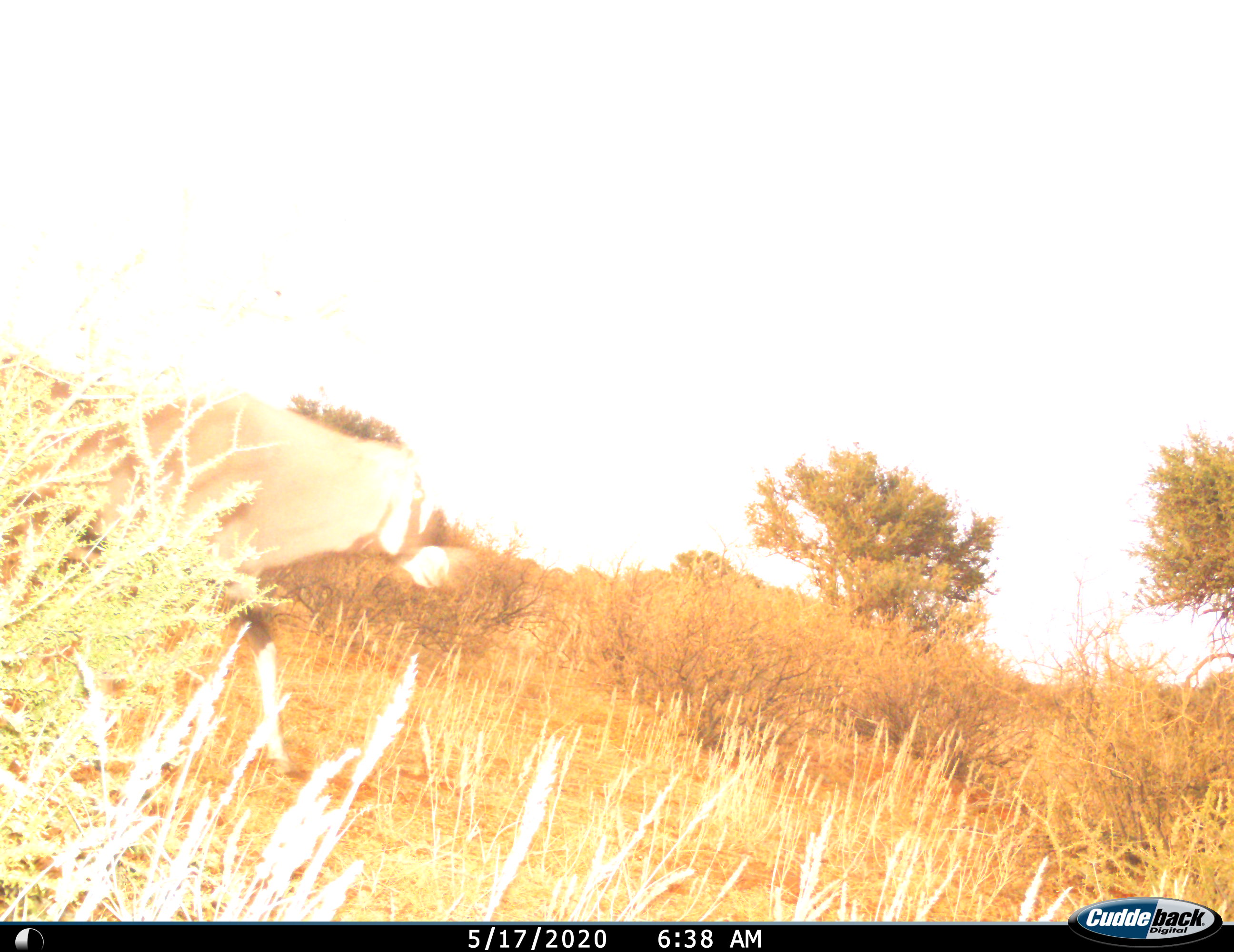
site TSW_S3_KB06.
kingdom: Animalia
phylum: Chordata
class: Mammalia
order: Artiodactyla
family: Bovidae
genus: Oryx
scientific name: Oryx gazella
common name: gemsbok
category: oryx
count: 1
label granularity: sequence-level